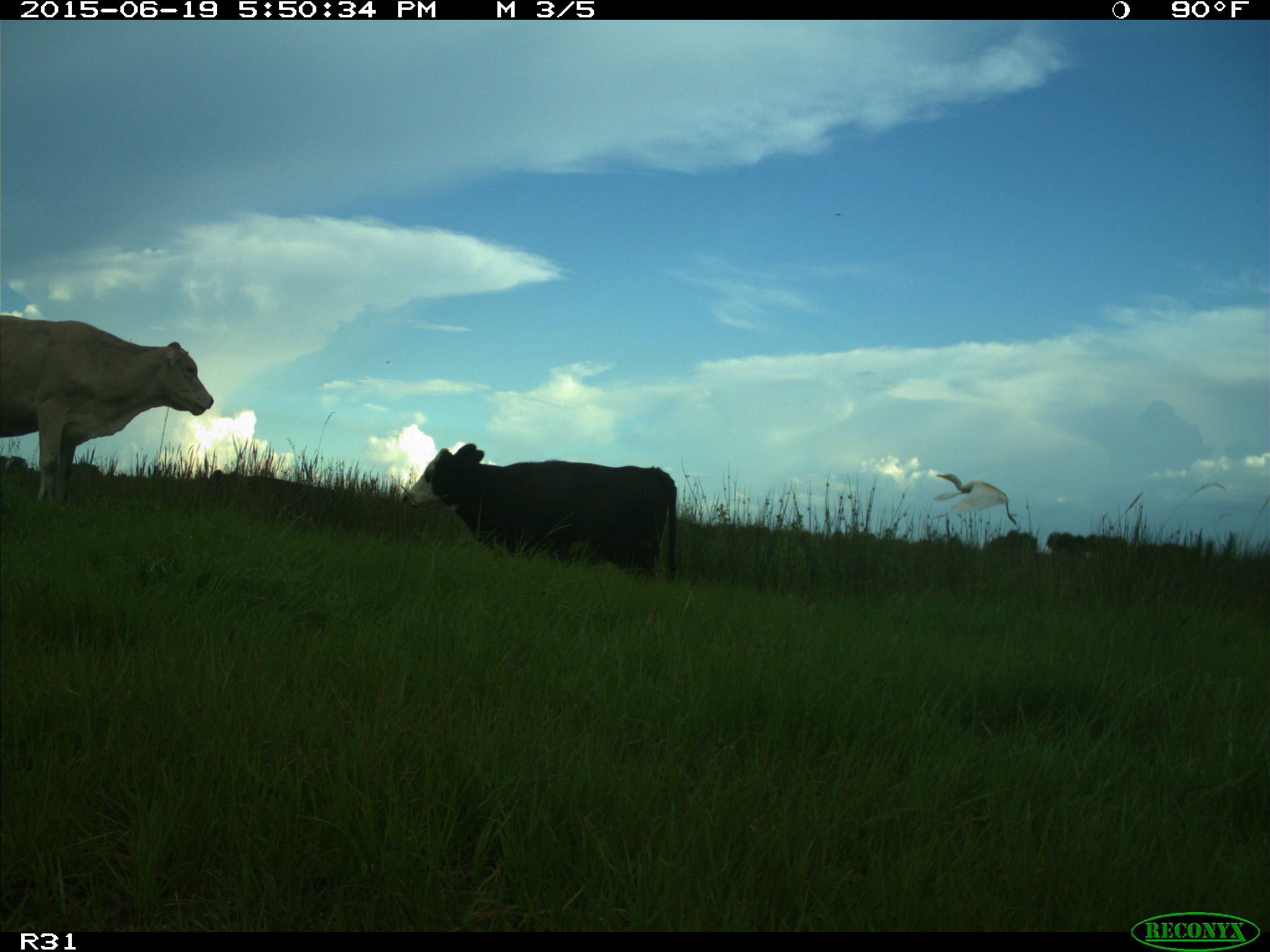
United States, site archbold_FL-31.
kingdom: Animalia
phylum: Chordata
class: Mammalia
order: Artiodactyla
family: Bovidae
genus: Bos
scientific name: Bos taurus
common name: domestic cow